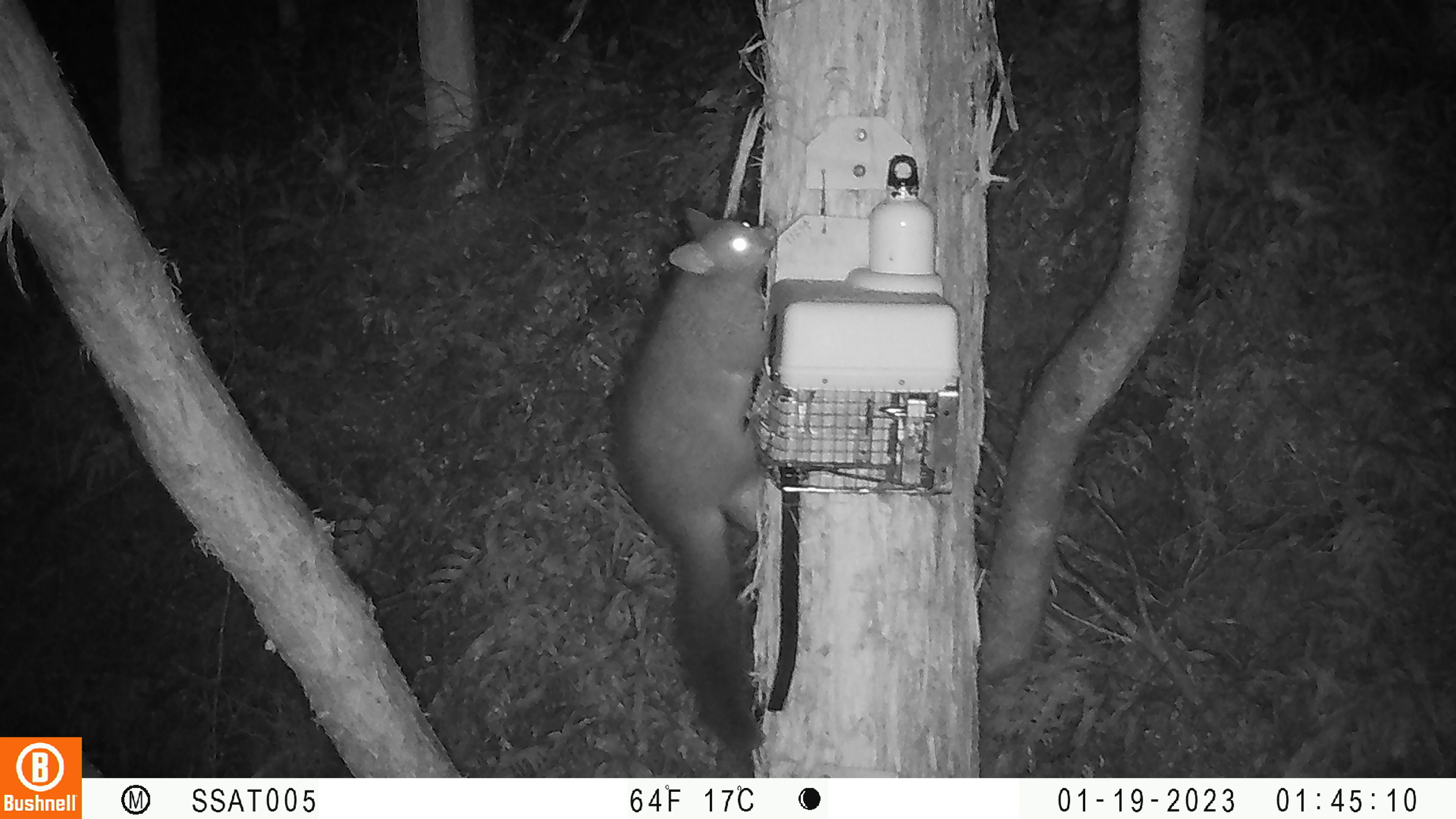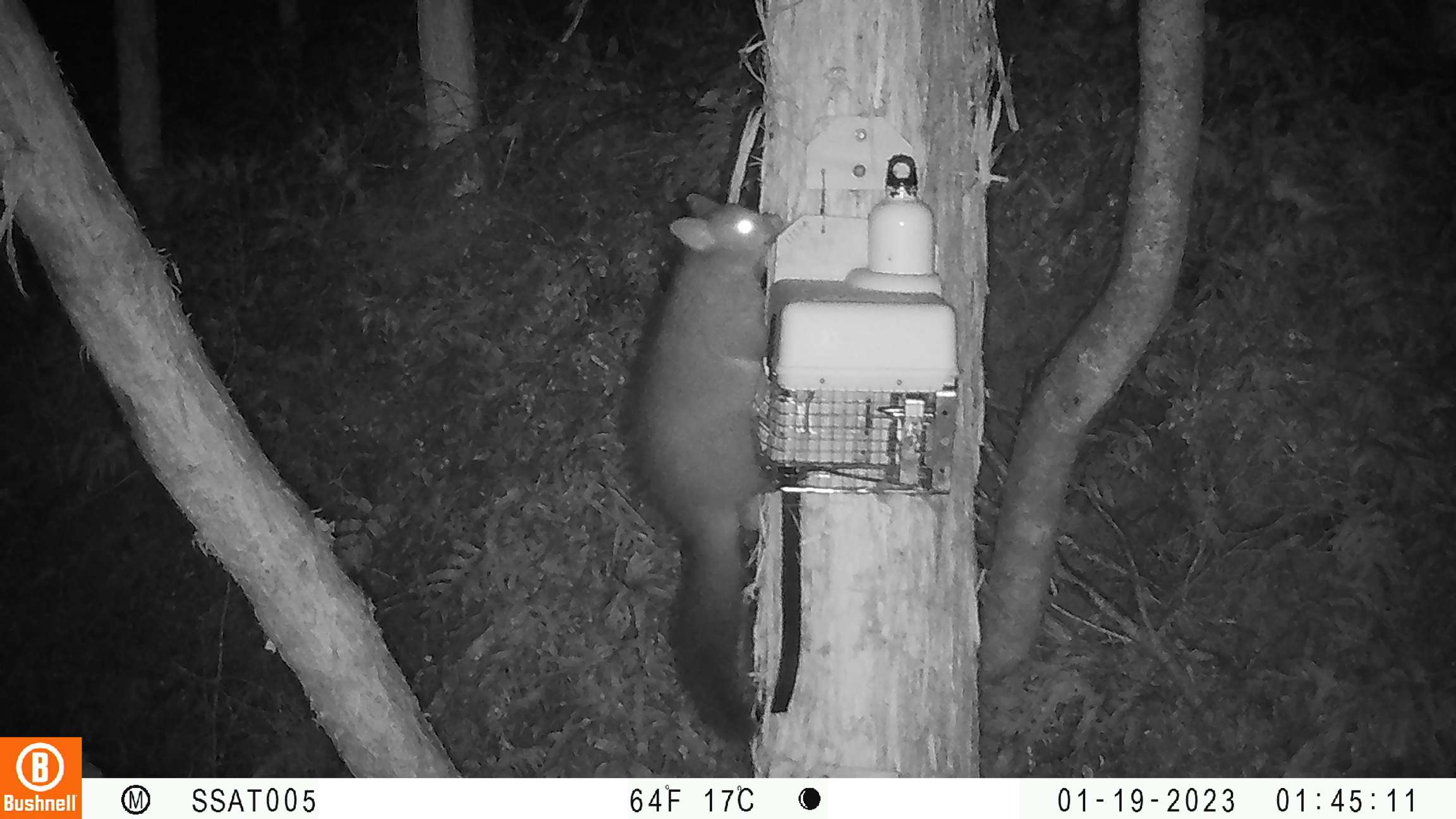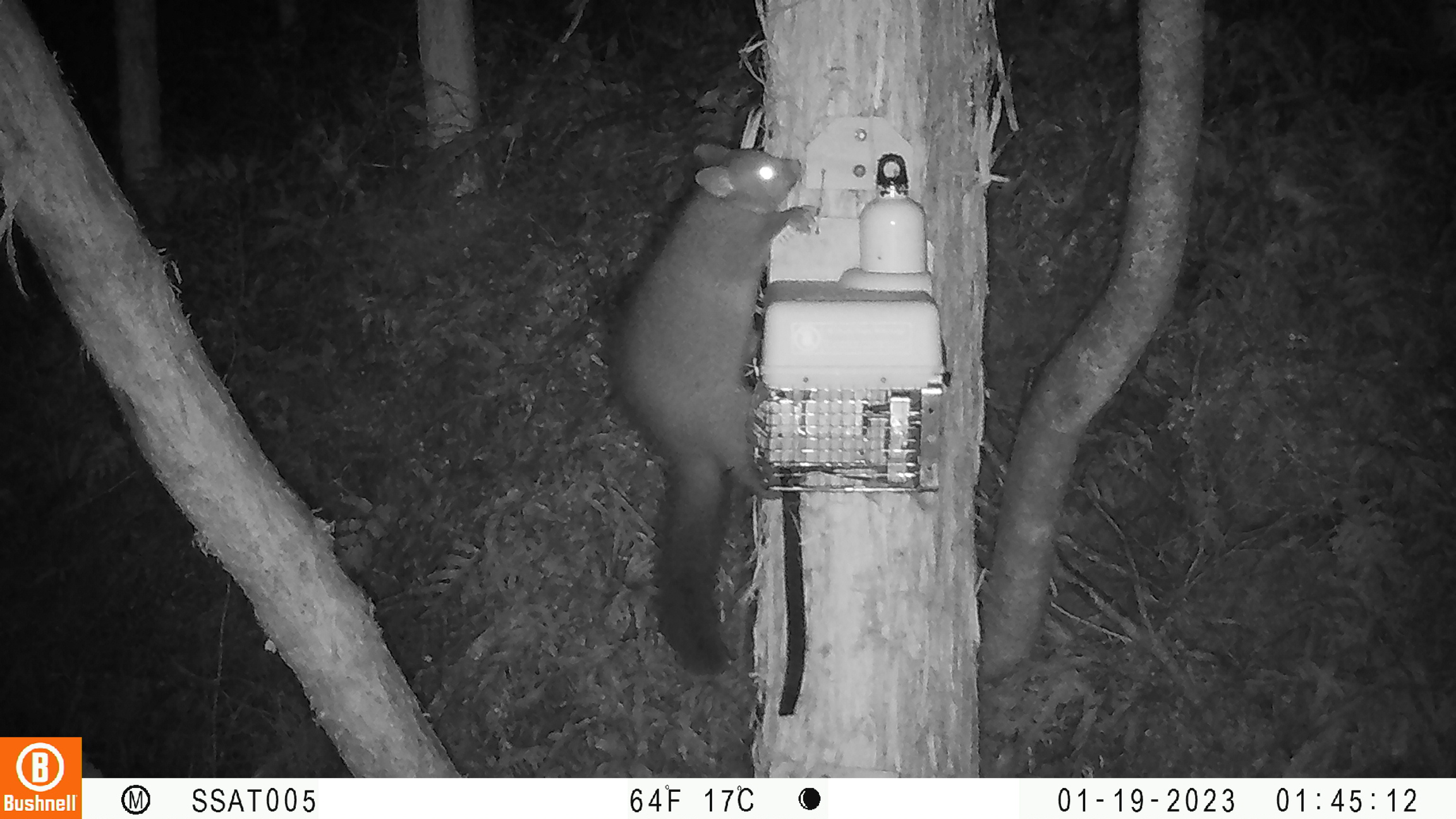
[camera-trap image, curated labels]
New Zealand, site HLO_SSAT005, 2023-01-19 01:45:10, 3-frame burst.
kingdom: Animalia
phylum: Chordata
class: Mammalia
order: Diprotodontia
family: Phalangeridae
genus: Trichosurus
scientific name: Trichosurus vulpecula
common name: common brushtail possum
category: possum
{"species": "possum (common brushtail possum) (Trichosurus vulpecula)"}